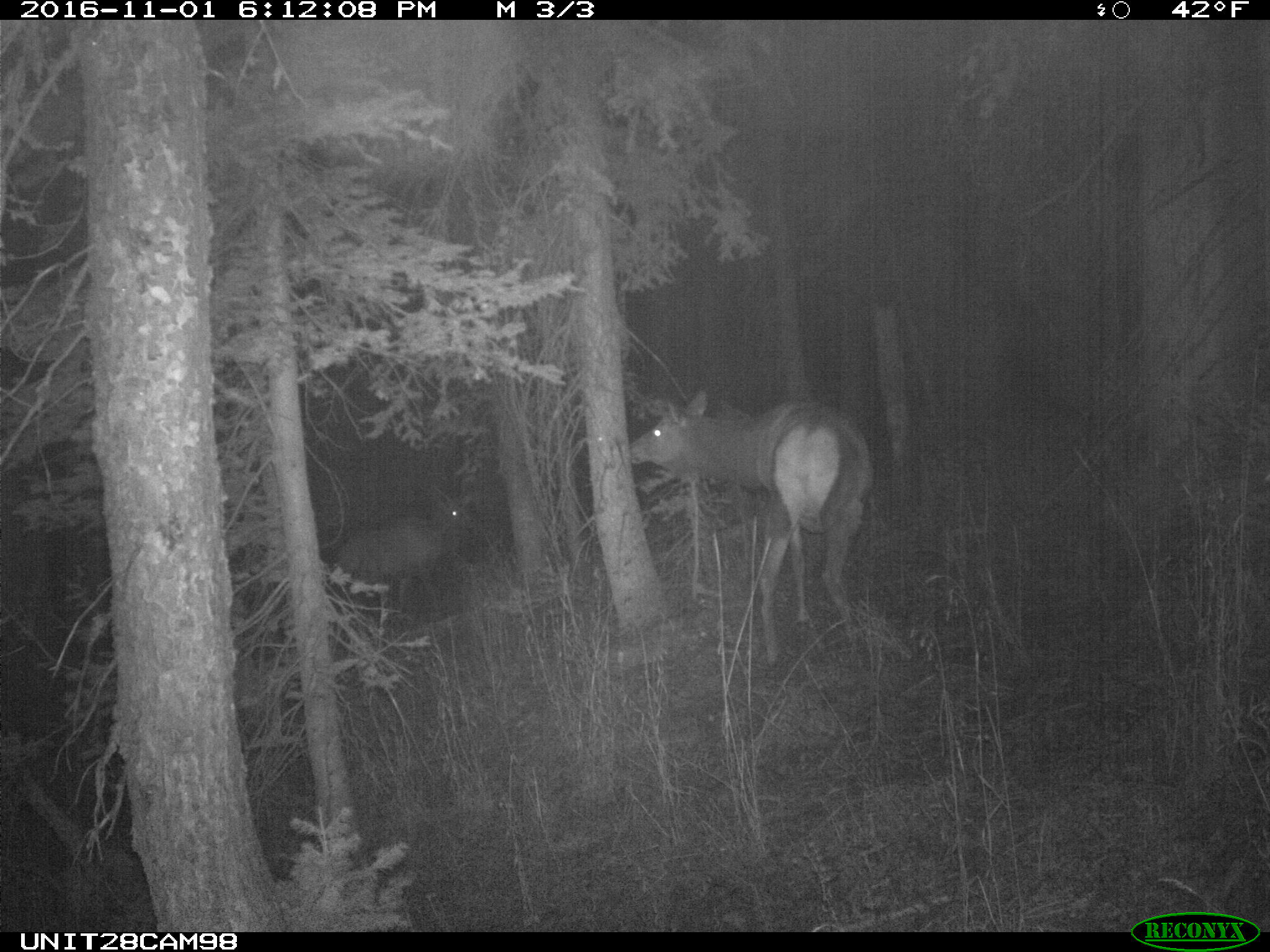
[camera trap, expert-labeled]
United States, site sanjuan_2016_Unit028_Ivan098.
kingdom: Animalia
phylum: Chordata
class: Mammalia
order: Artiodactyla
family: Cervidae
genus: Cervus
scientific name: Cervus elaphus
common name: red deer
Cervus elaphus (red deer).